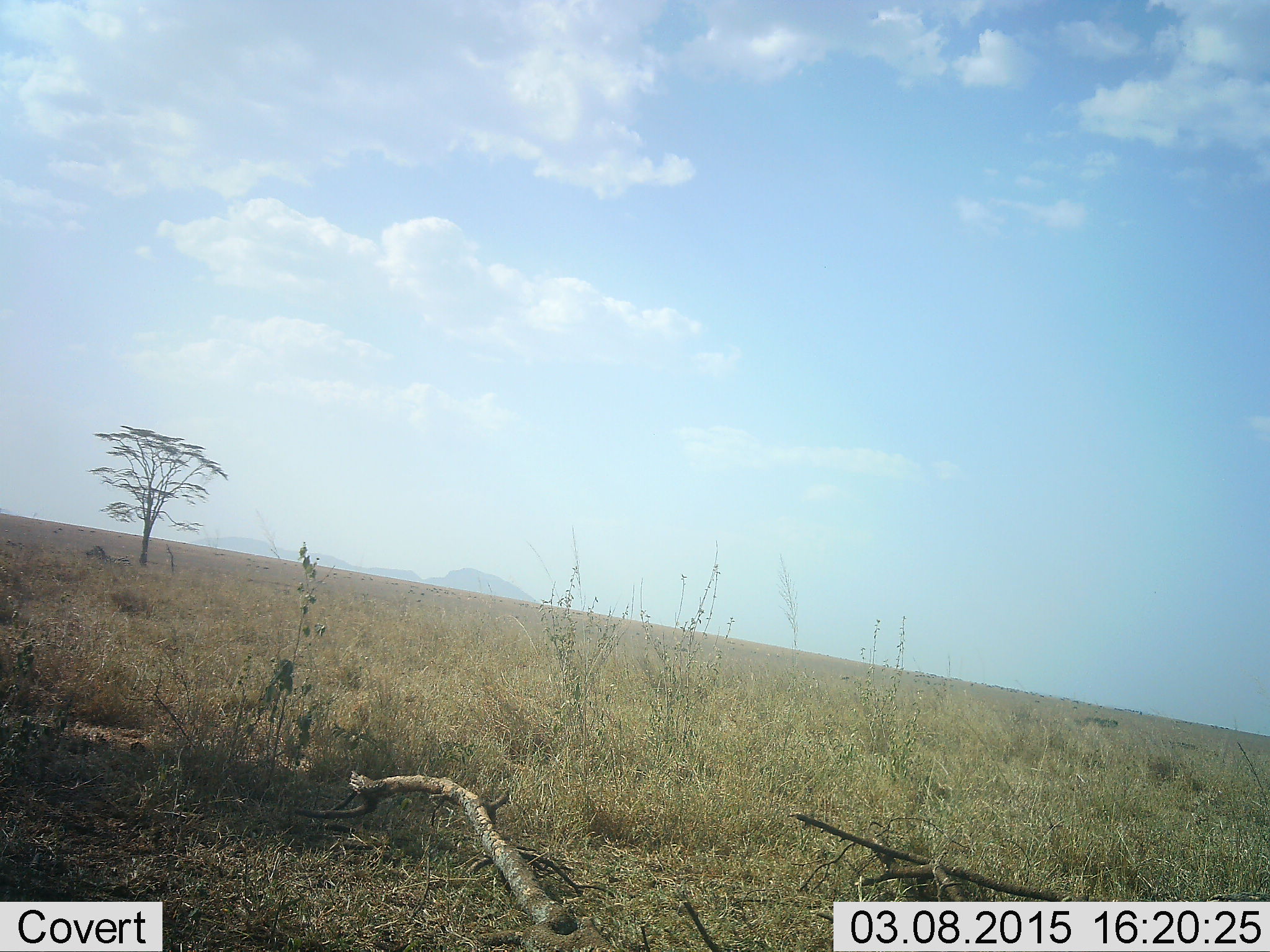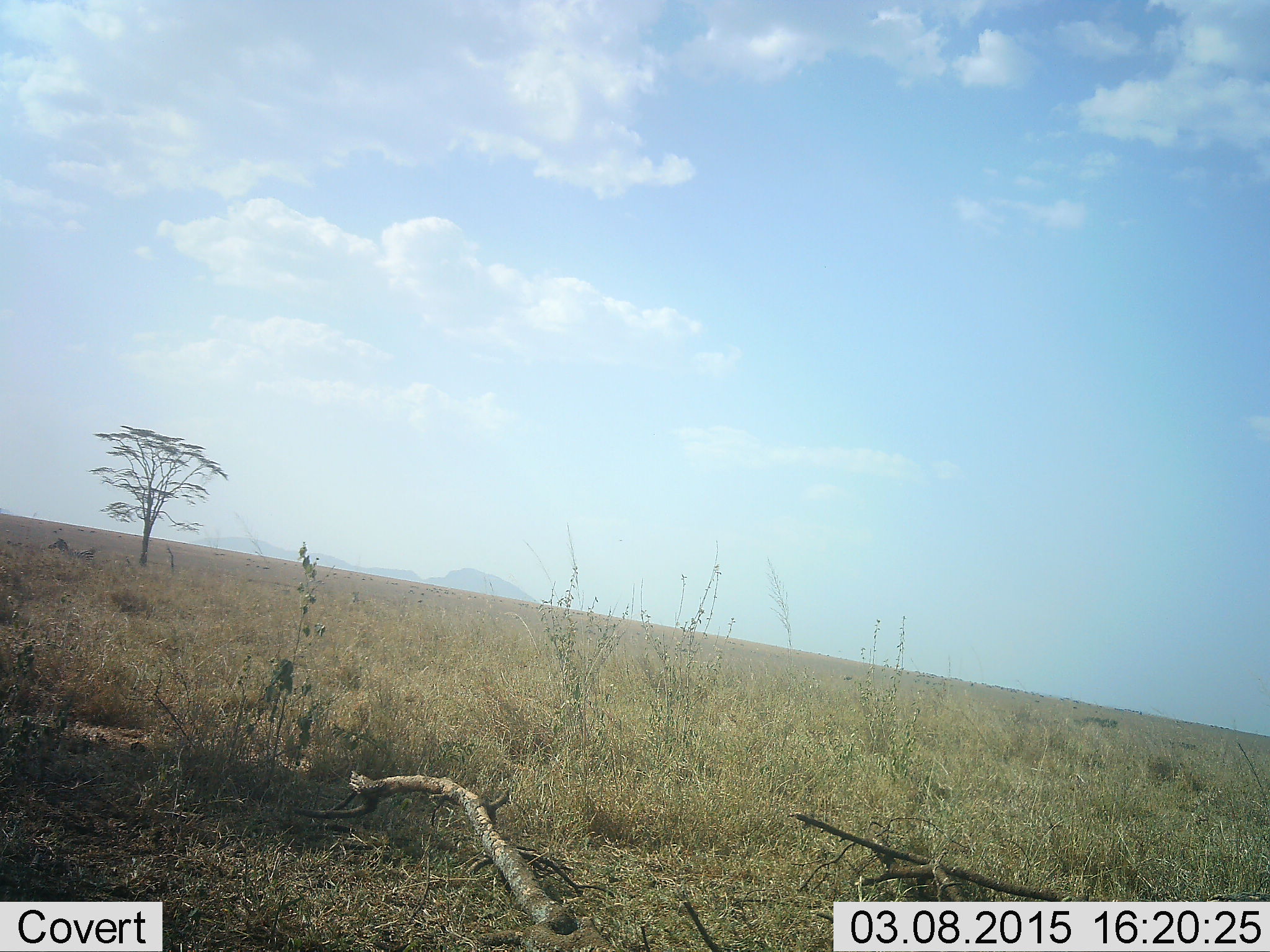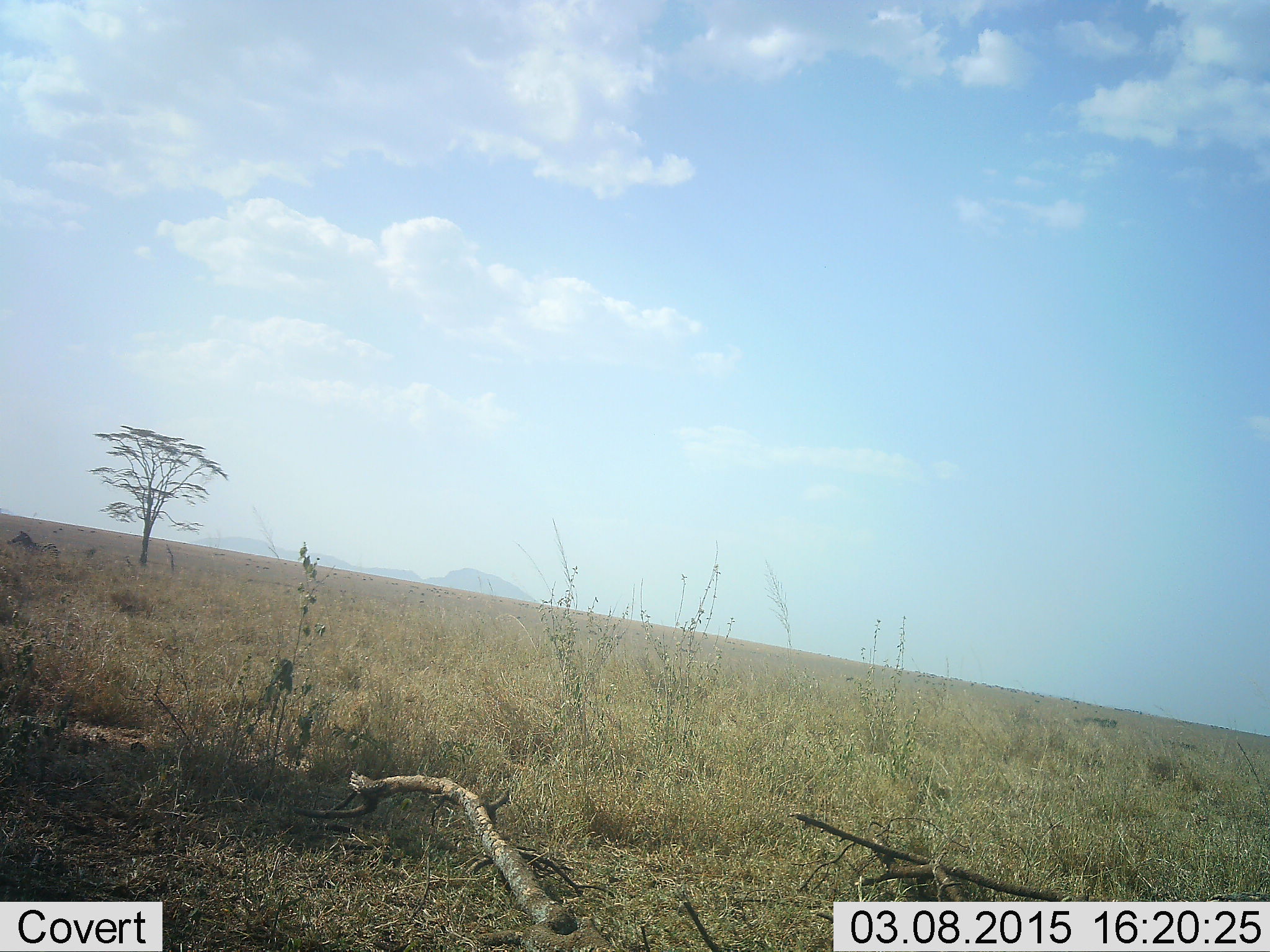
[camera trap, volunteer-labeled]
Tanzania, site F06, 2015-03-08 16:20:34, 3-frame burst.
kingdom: Animalia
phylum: Chordata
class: Mammalia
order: Artiodactyla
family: Suidae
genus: Phacochoerus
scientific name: Phacochoerus africanus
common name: warthog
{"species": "warthog (Phacochoerus africanus)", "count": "1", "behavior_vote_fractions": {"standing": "11%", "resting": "0%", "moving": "100%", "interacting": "0%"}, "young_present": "0%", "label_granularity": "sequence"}